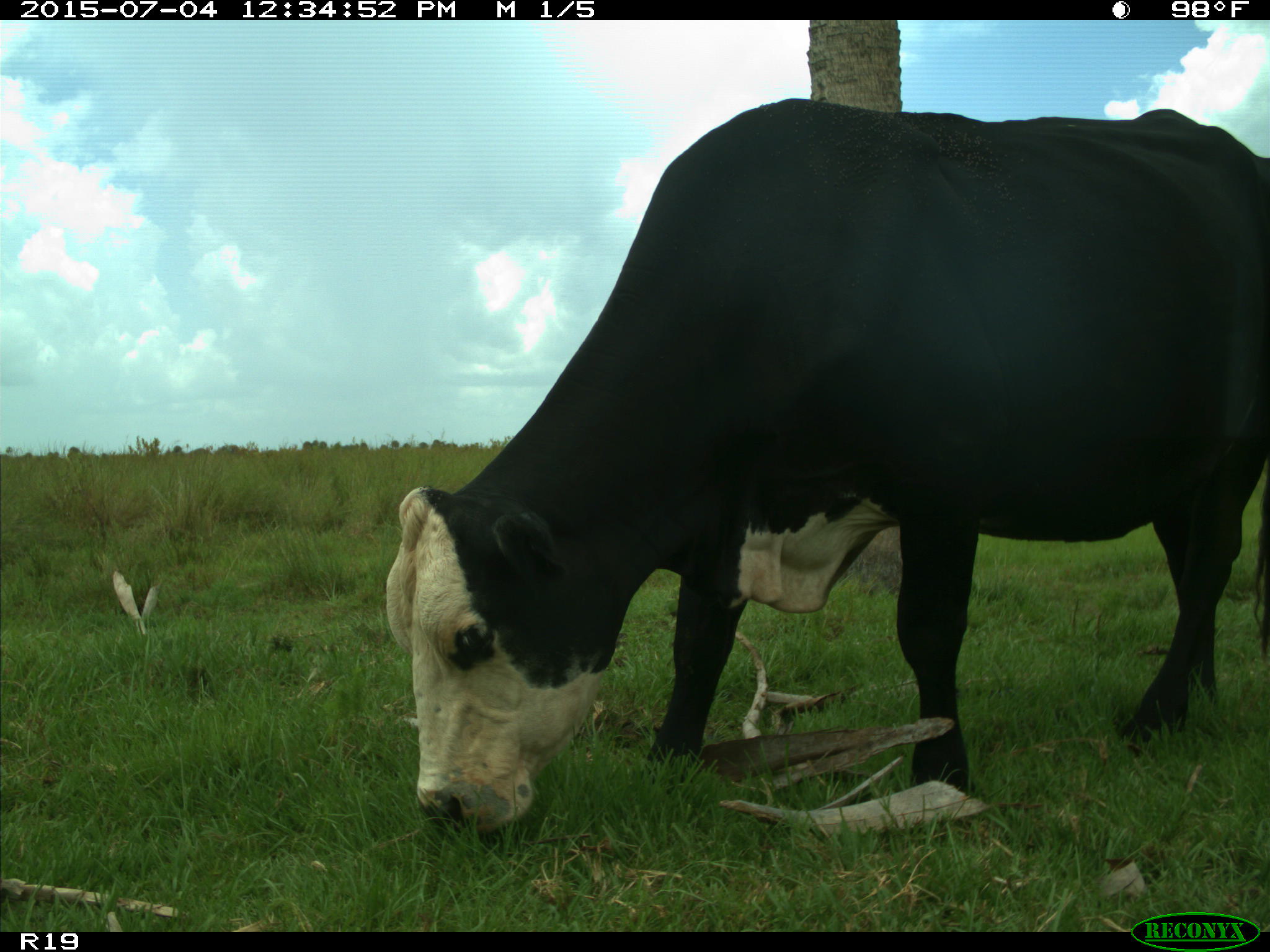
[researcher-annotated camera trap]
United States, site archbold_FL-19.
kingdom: Animalia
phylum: Chordata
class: Mammalia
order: Artiodactyla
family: Bovidae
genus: Bos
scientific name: Bos taurus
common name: domestic cow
Bos taurus (domestic cow).